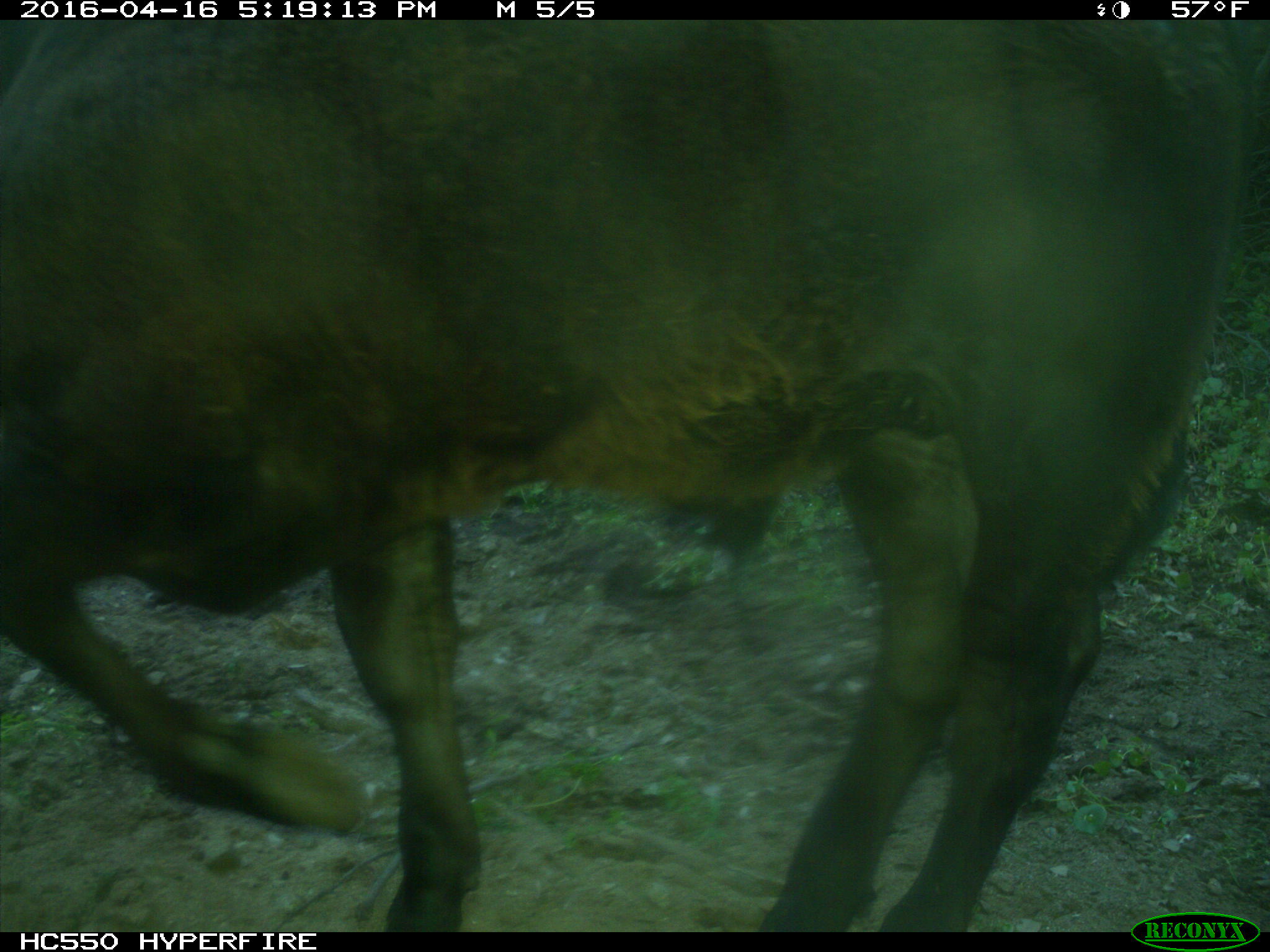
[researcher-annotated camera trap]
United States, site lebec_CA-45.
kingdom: Animalia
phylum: Chordata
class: Mammalia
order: Artiodactyla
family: Bovidae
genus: Bos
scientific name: Bos taurus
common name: domestic cow